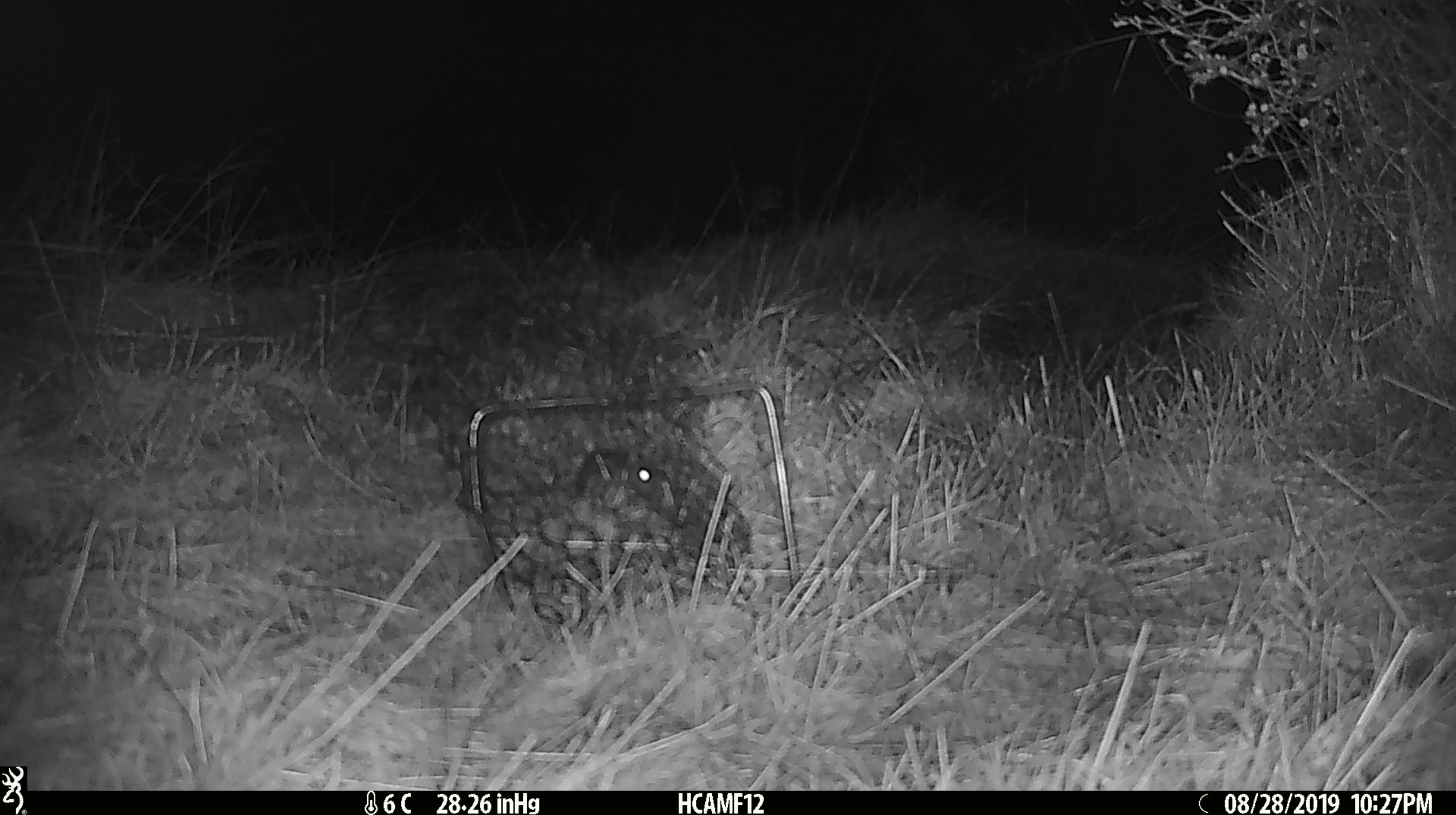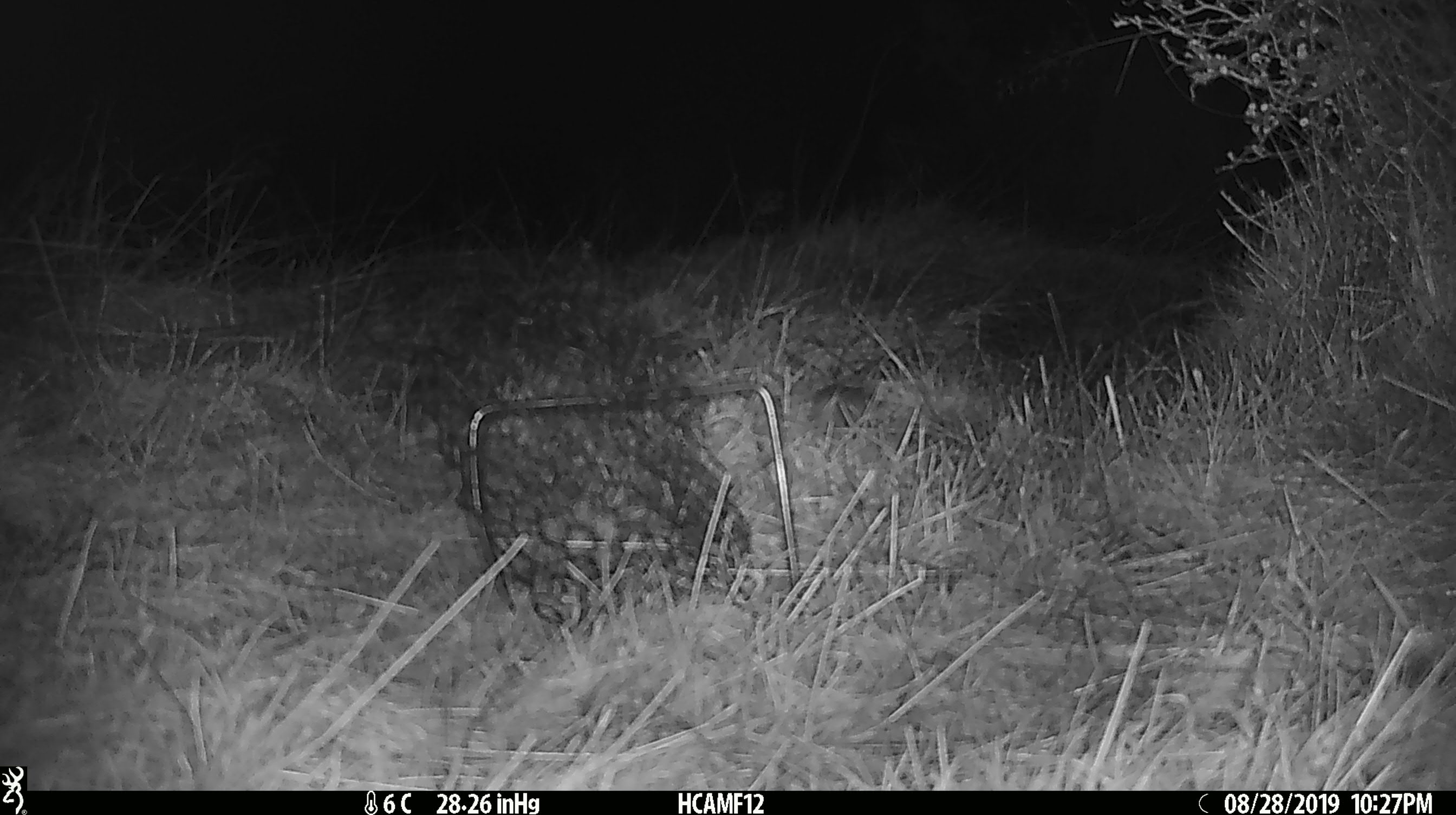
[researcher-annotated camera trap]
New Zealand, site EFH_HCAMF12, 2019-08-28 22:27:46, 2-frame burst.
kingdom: Animalia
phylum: Chordata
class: Mammalia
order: Rodentia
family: Muridae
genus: Mus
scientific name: Mus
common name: mouse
Mouse (Mus).